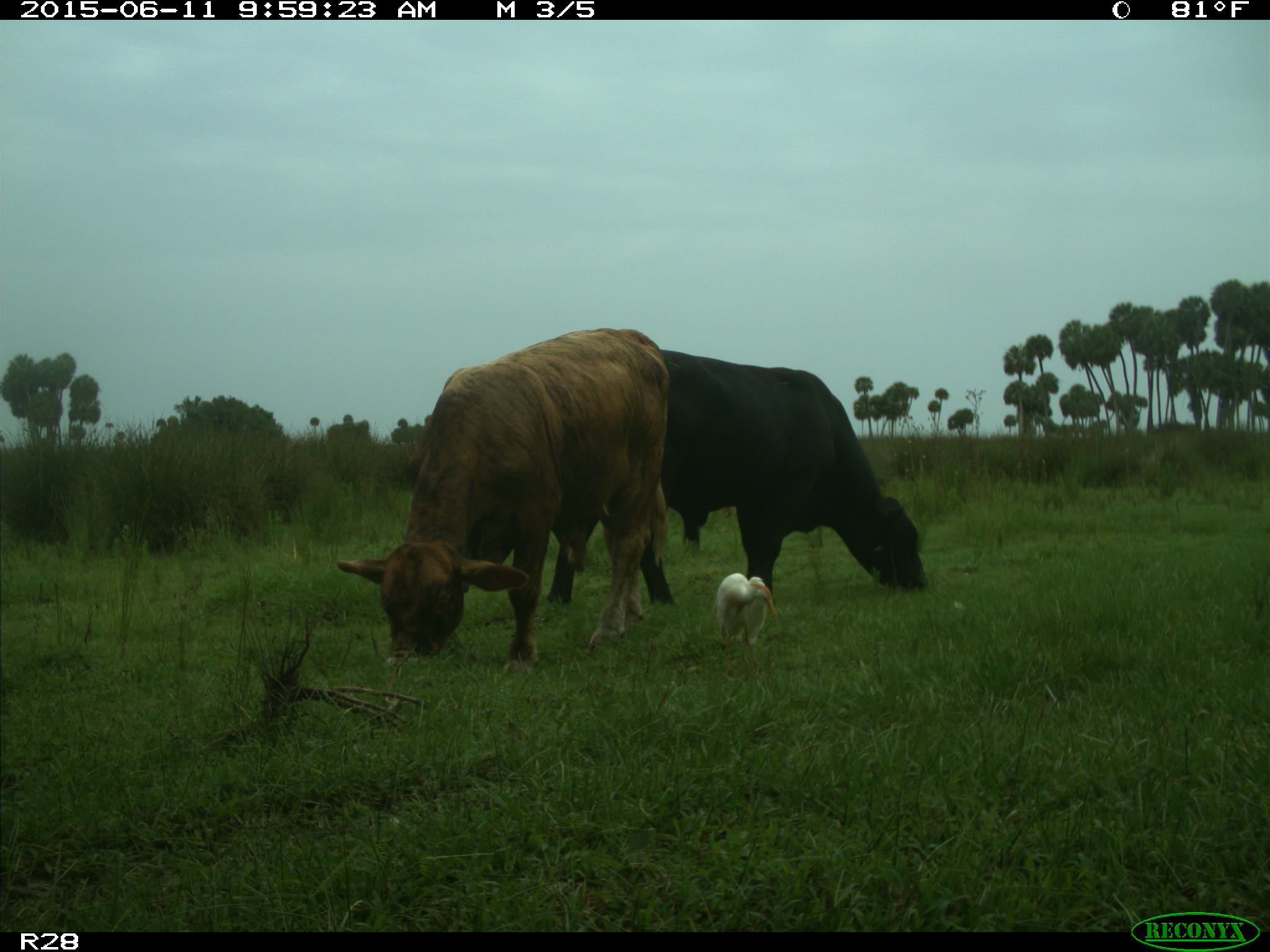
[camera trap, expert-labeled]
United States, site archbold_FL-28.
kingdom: Animalia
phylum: Chordata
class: Mammalia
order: Artiodactyla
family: Bovidae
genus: Bos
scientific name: Bos taurus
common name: domestic cow